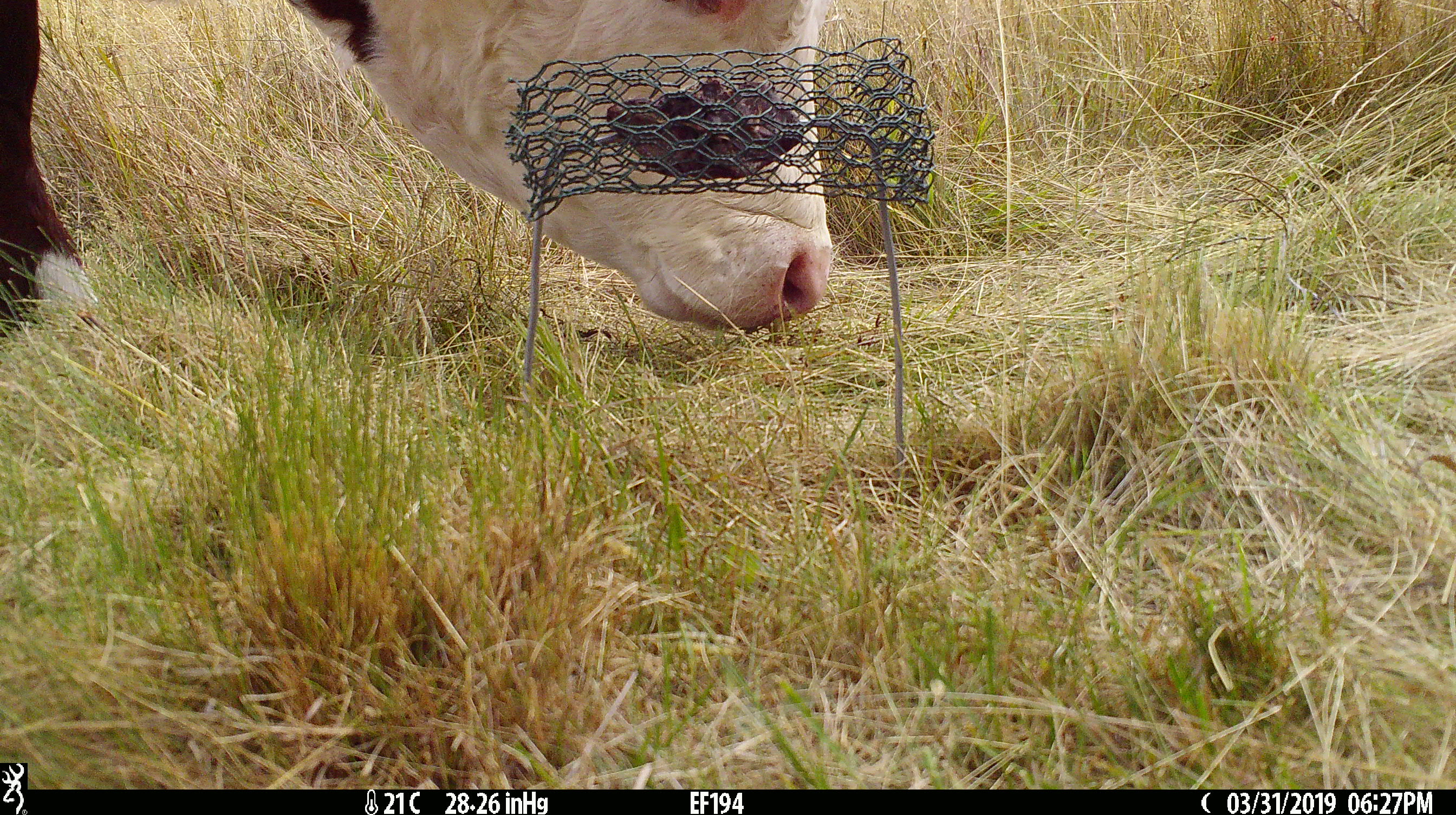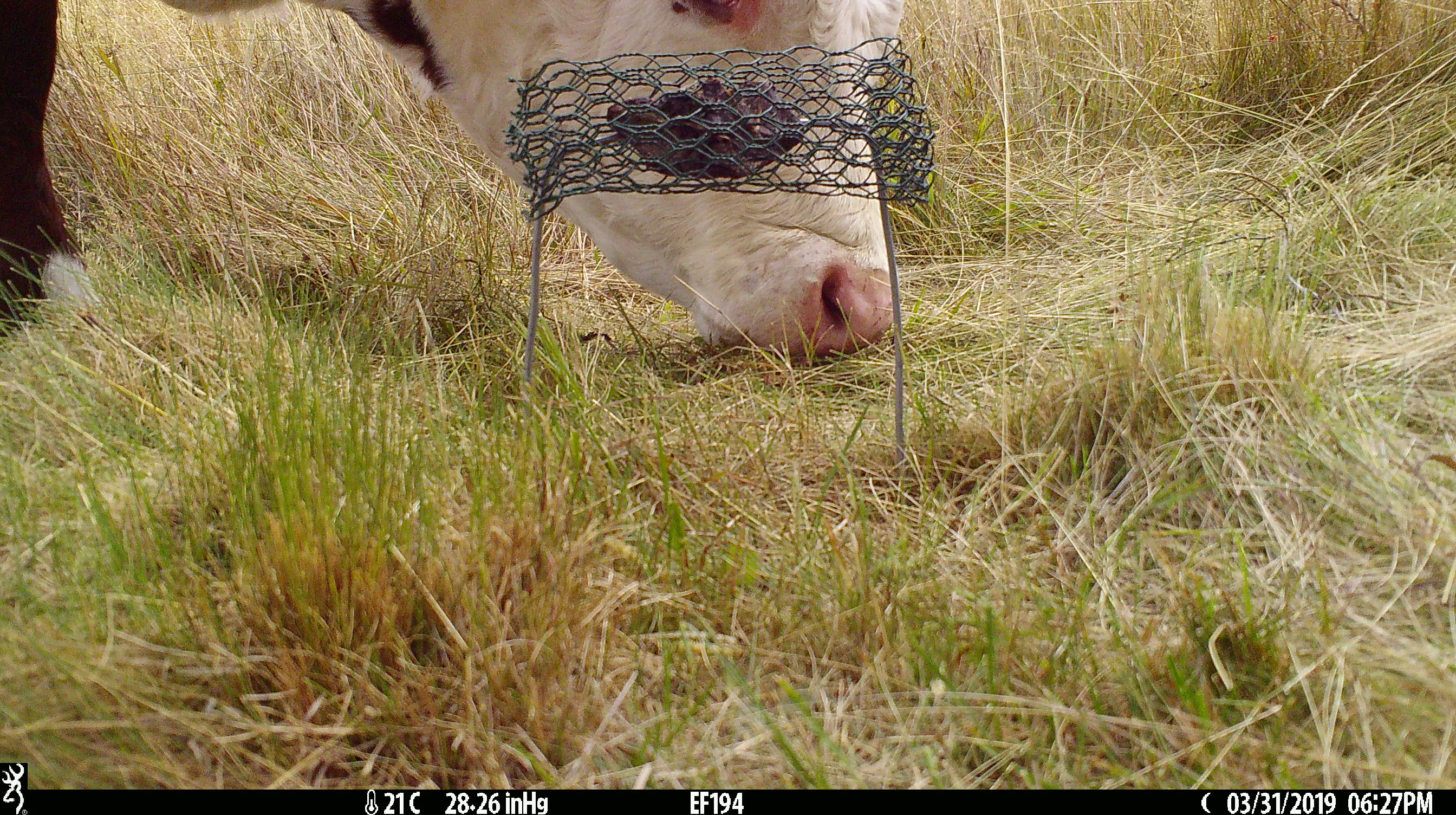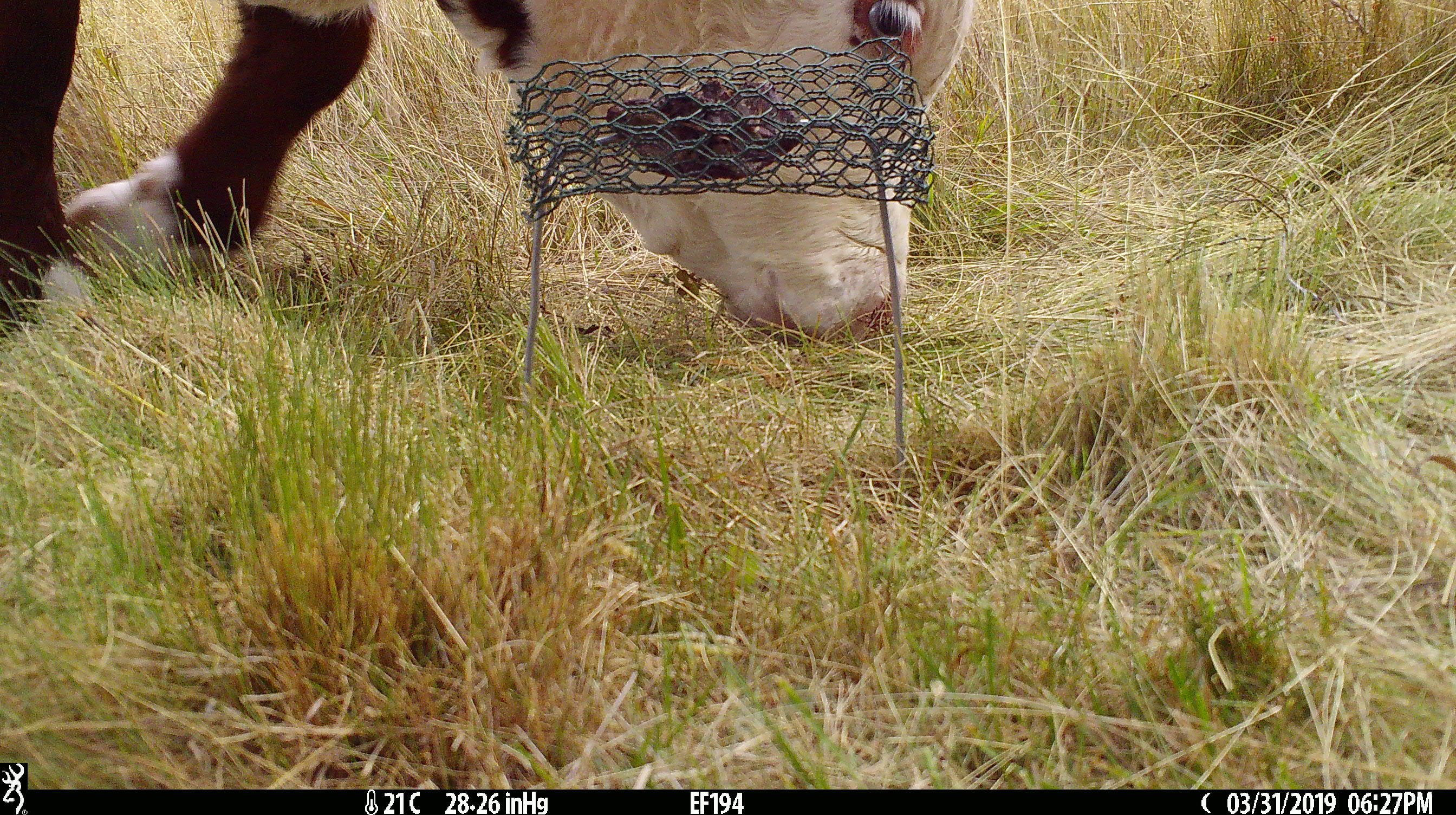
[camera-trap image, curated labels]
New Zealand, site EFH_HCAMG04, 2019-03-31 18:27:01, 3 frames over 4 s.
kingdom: Animalia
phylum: Chordata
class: Mammalia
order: Artiodactyla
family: Bovidae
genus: Bos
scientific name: Bos taurus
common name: domestic cow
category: cow